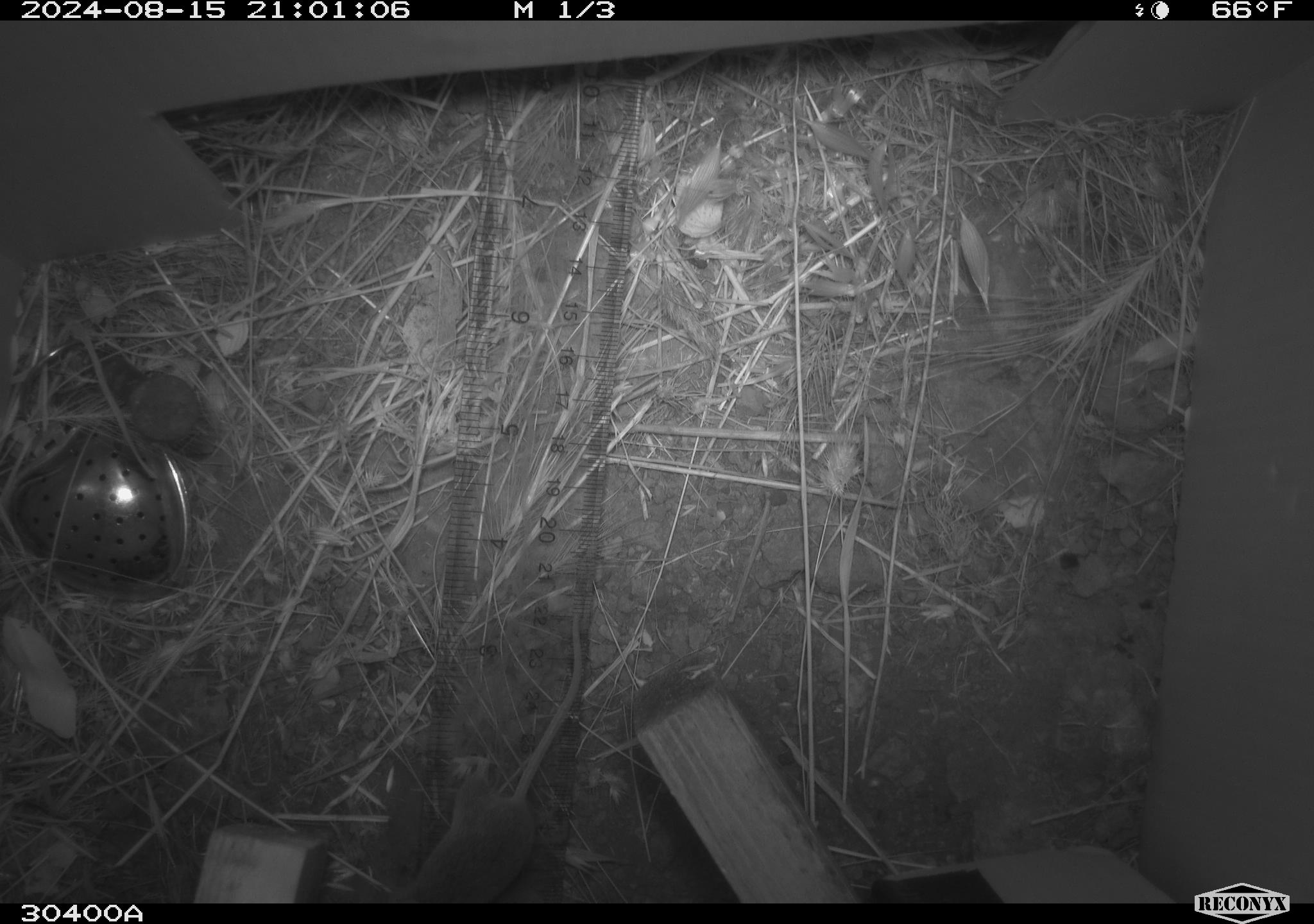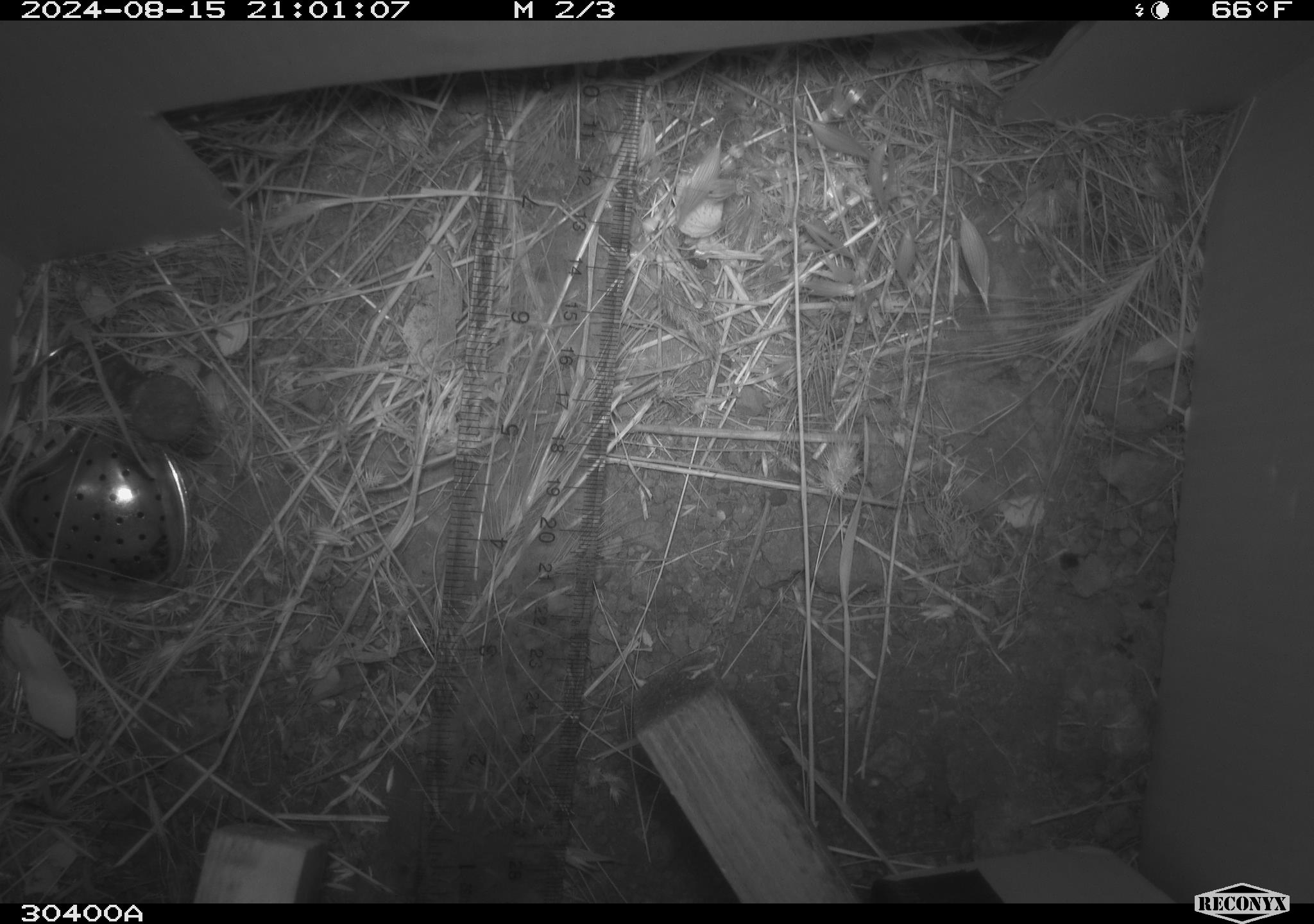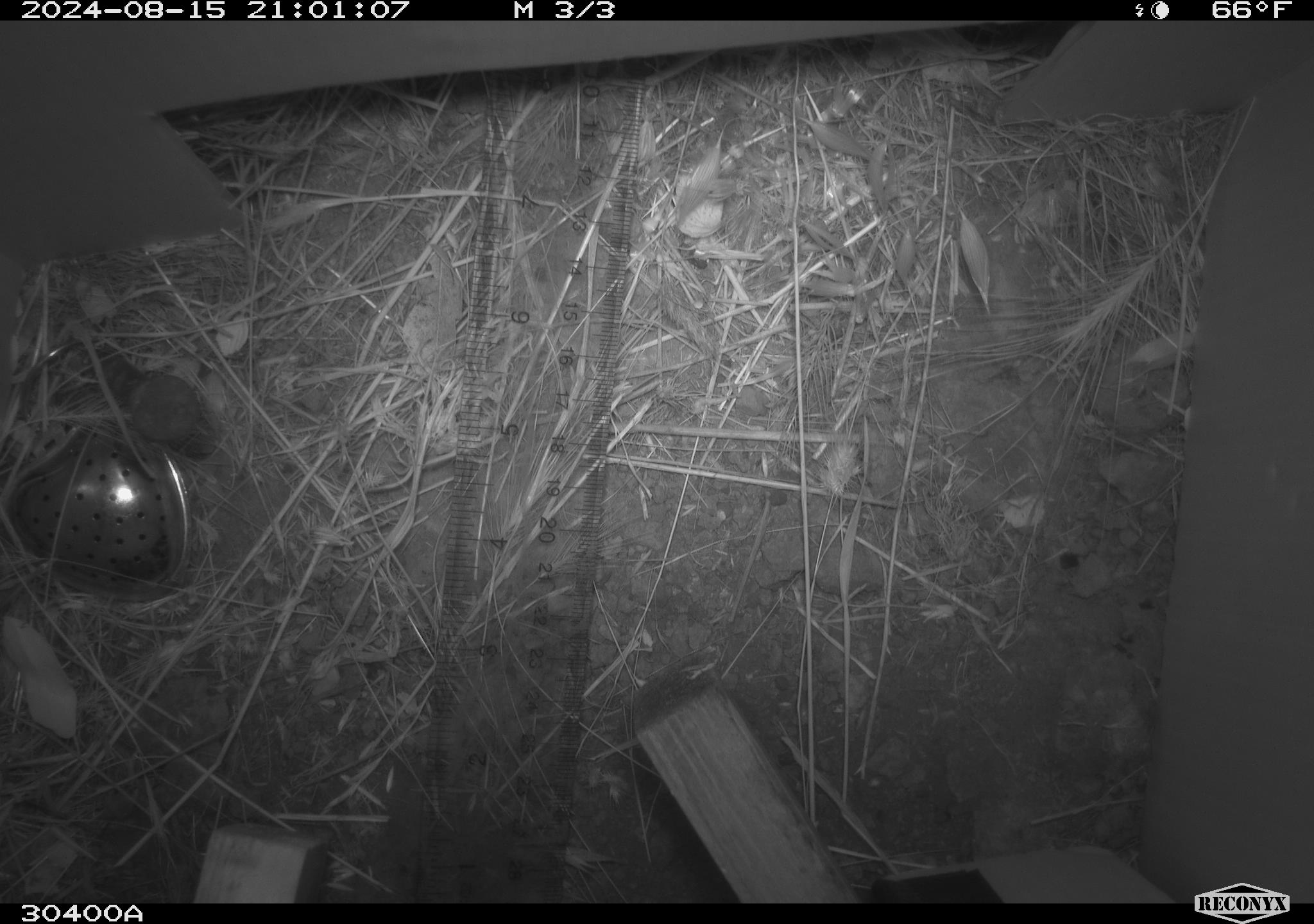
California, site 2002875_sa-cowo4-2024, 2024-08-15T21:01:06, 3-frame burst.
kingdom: Animalia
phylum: Chordata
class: Mammalia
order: Rodentia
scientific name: Rodentia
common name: mouse species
Mouse species (Rodentia).